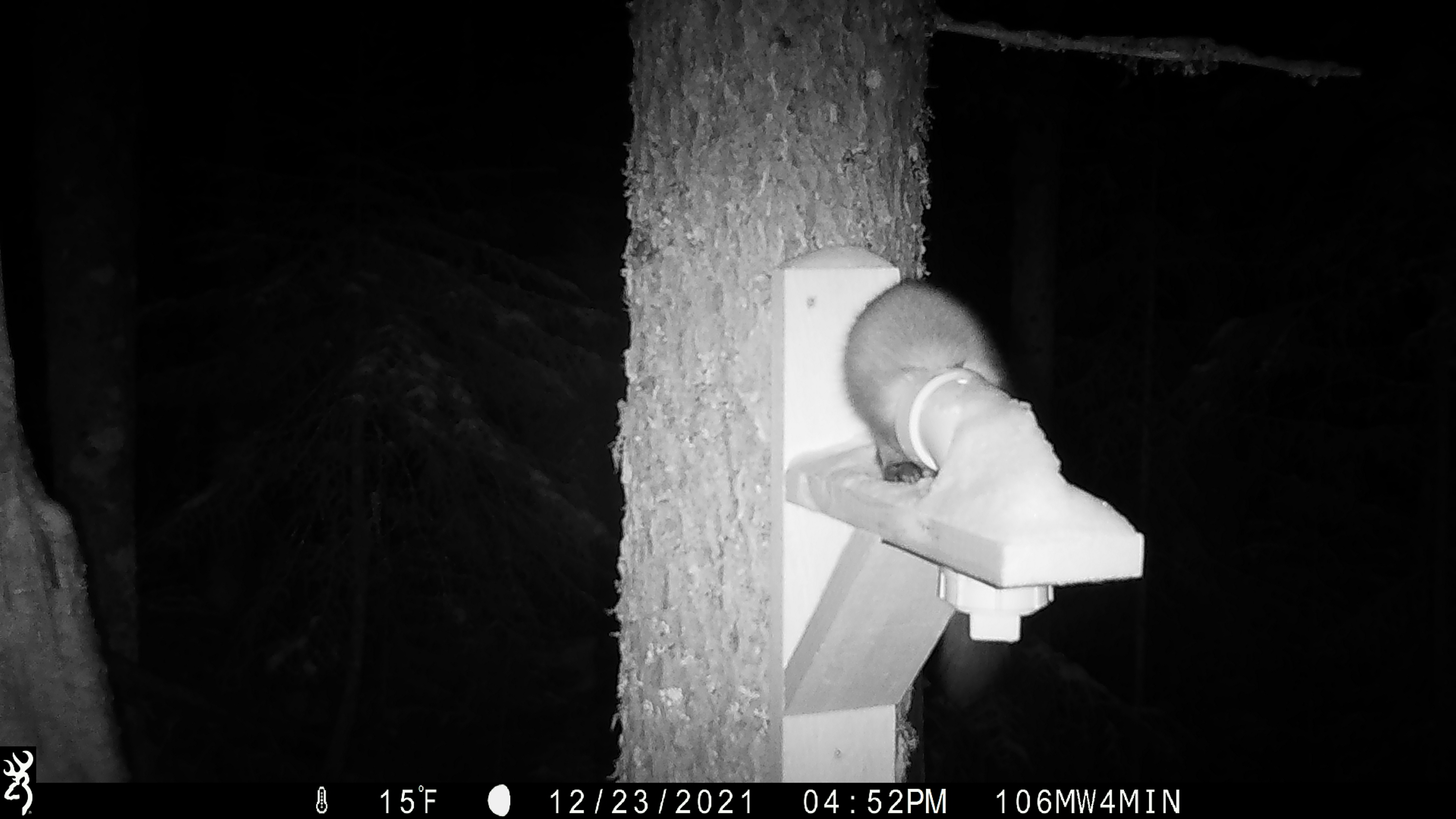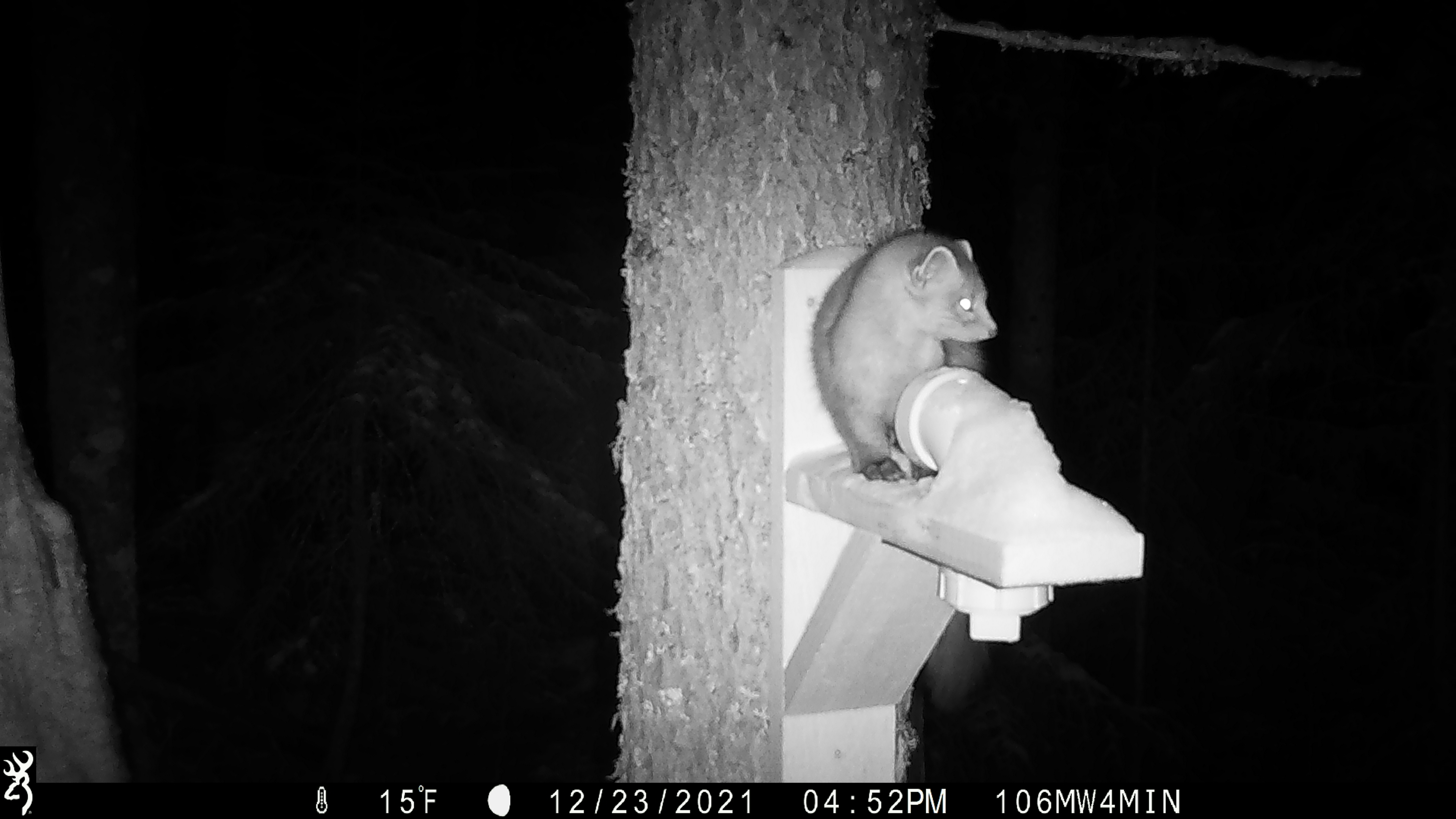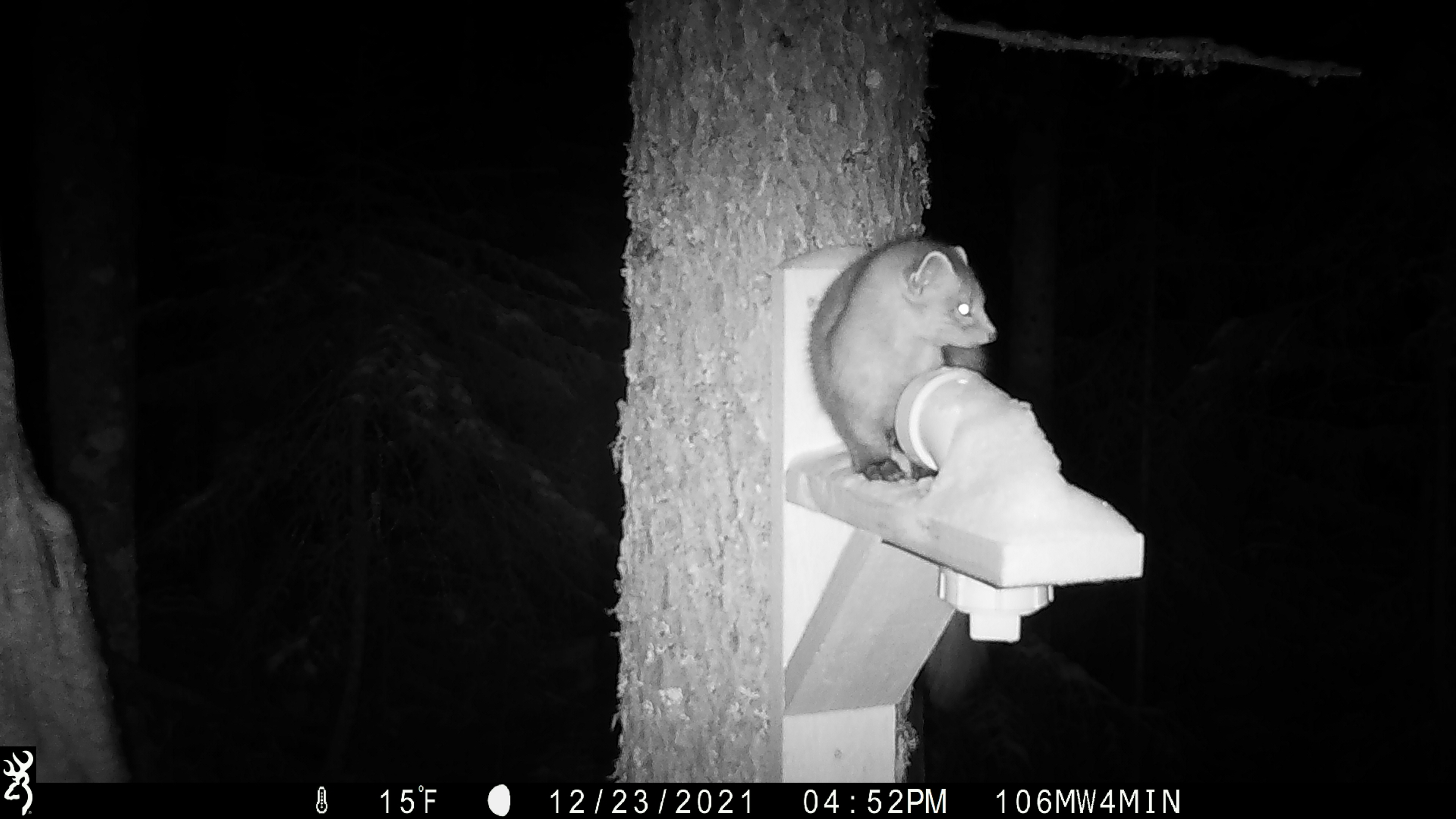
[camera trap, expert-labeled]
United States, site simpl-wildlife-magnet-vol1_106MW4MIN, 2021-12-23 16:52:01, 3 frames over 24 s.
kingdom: Animalia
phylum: Chordata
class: Mammalia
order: Carnivora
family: Mustelidae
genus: Martes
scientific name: Martes americana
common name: american marten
American marten (Martes americana).